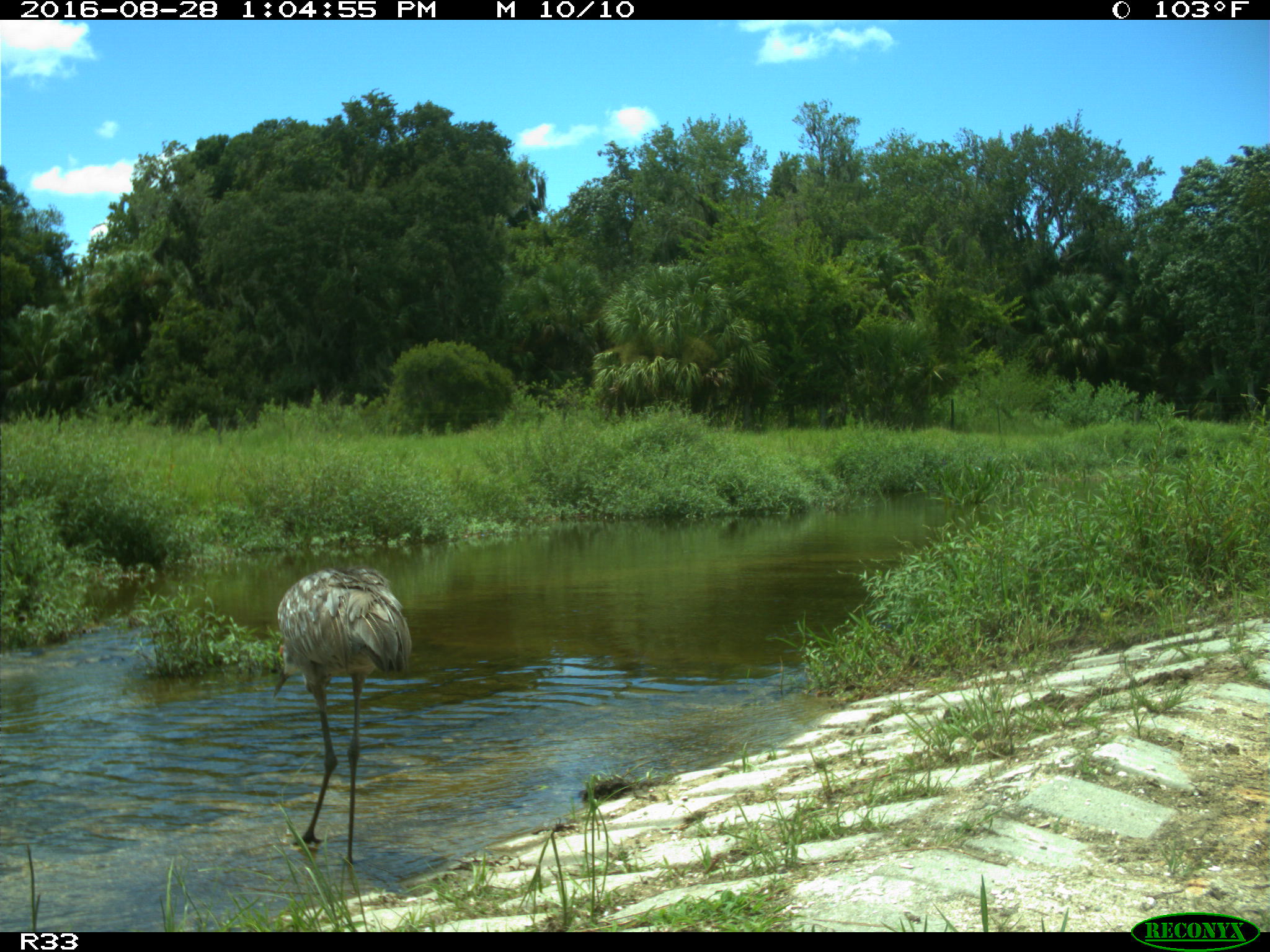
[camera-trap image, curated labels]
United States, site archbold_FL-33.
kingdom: Animalia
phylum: Chordata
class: Aves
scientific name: Aves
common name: birds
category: unidentified bird